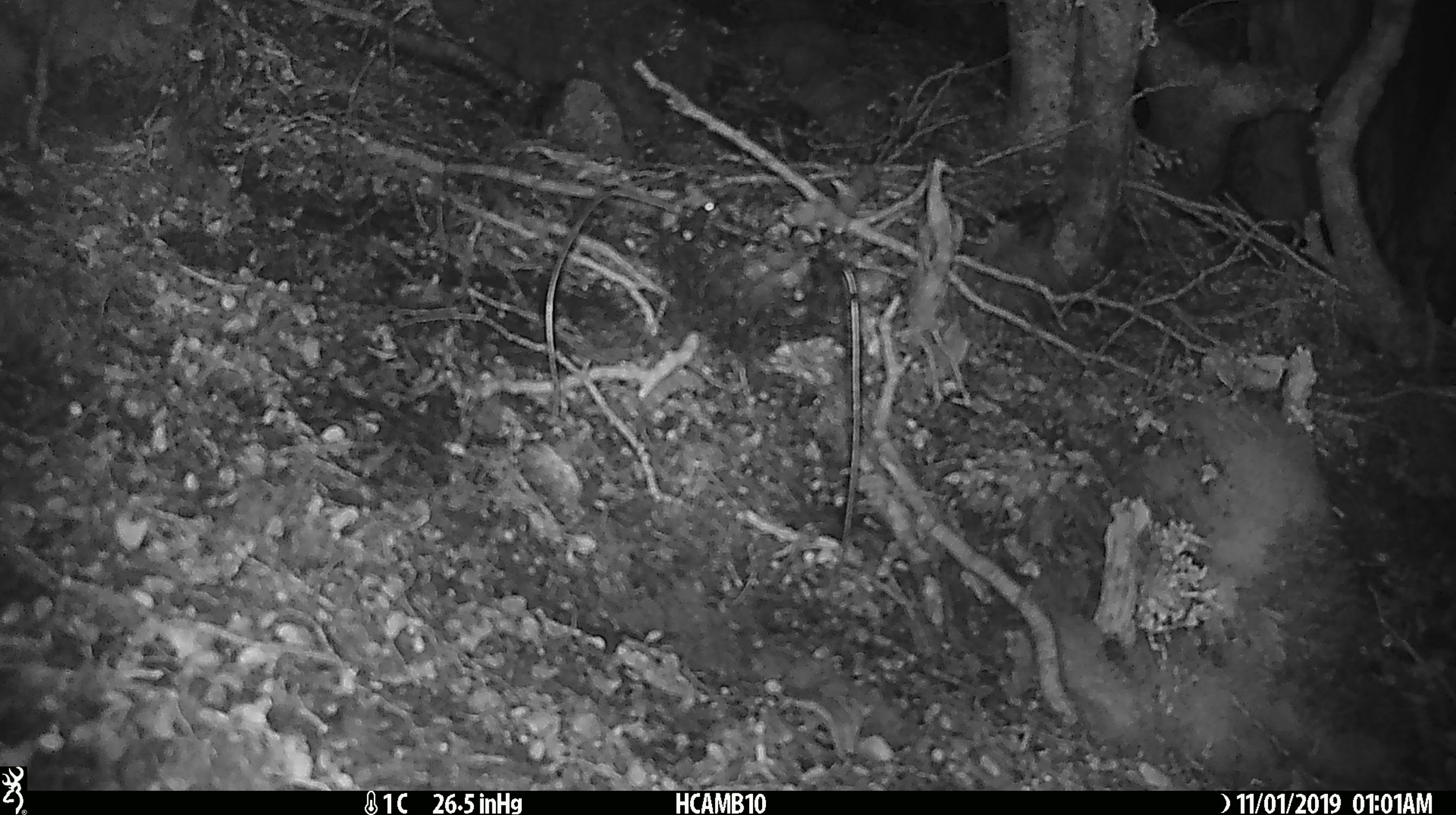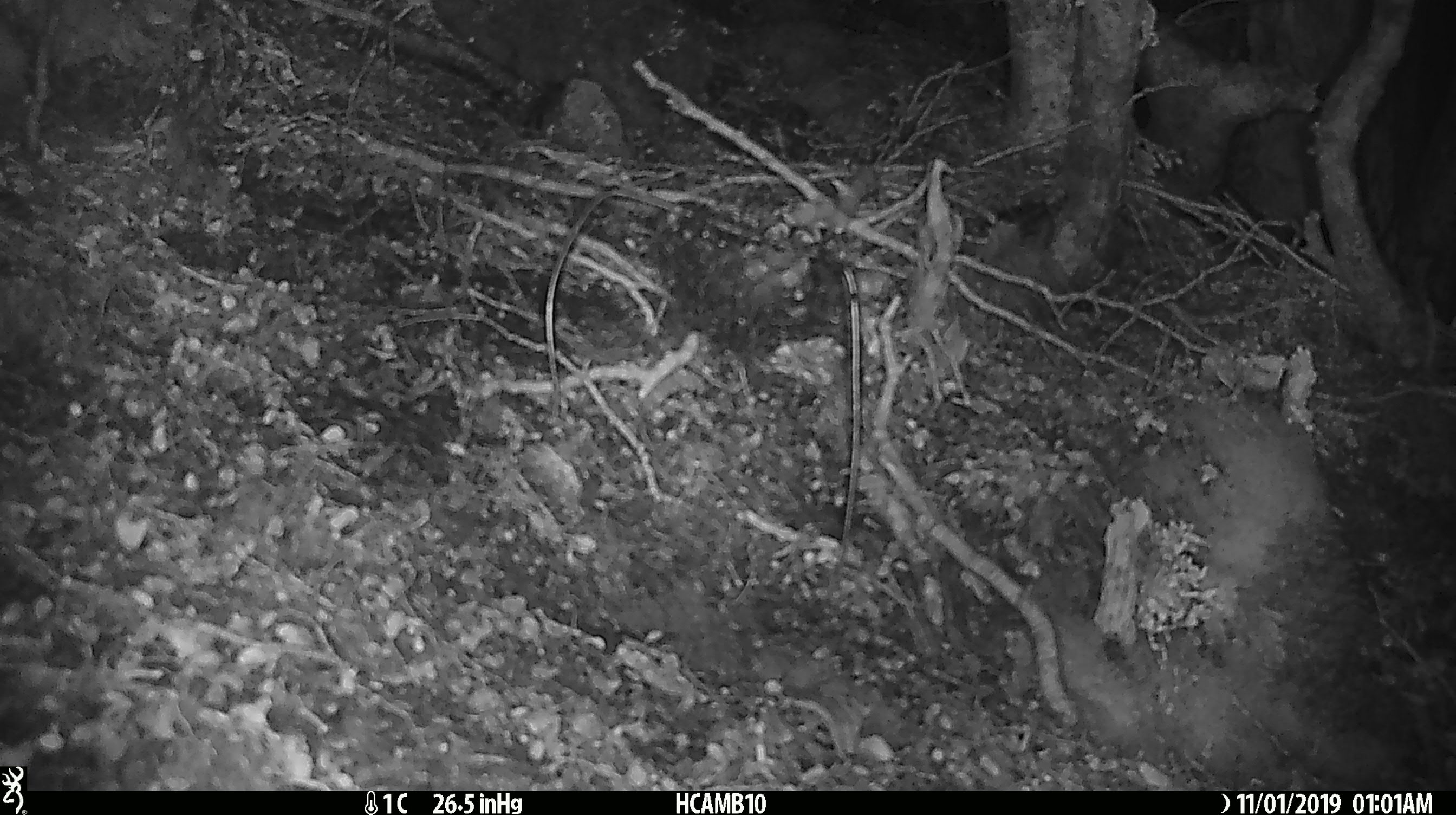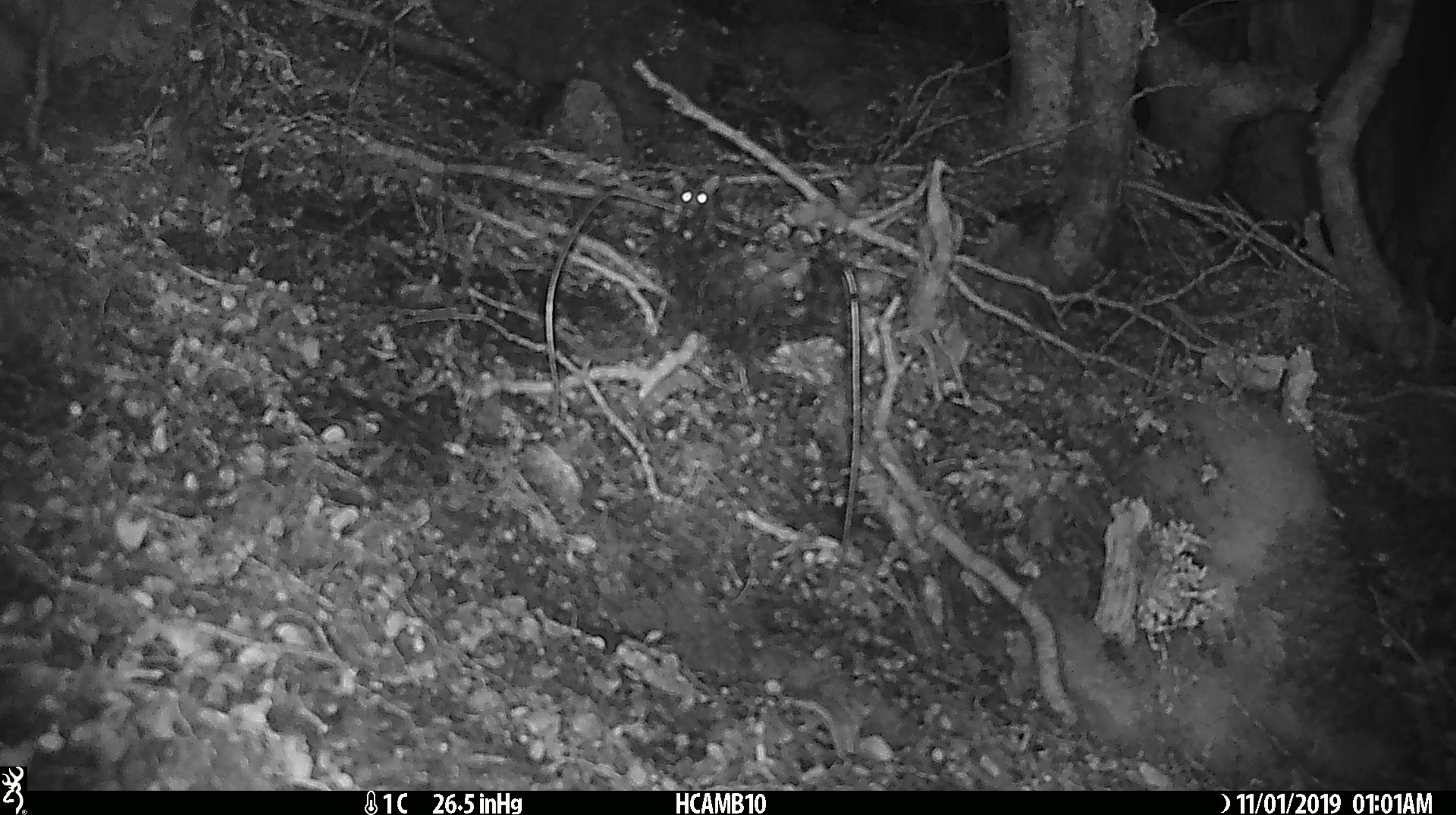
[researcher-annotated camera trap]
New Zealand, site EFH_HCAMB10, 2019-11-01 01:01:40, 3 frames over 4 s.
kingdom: Animalia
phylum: Chordata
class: Mammalia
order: Rodentia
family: Muridae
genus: Mus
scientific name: Mus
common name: mouse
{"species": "mouse (Mus)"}